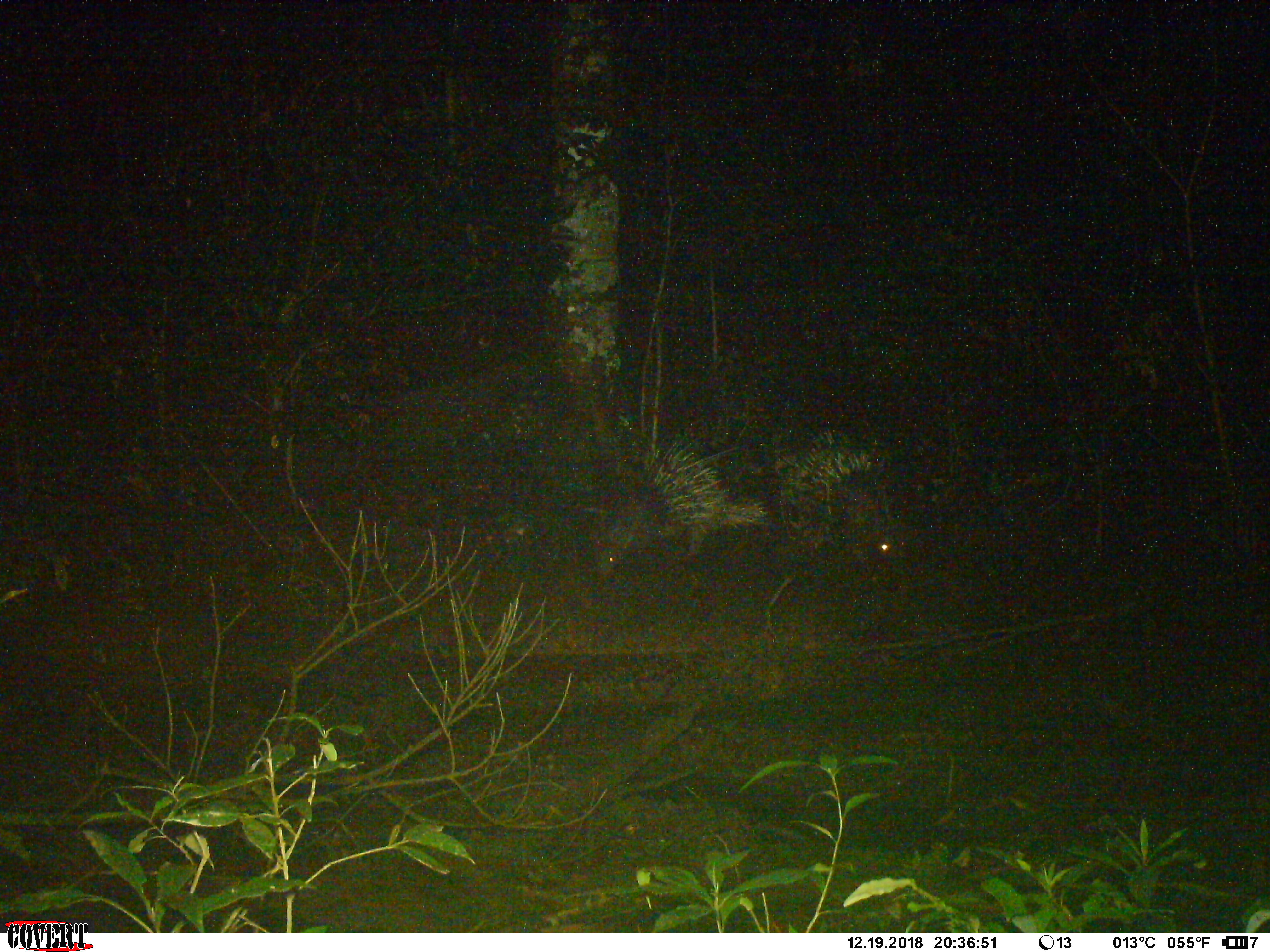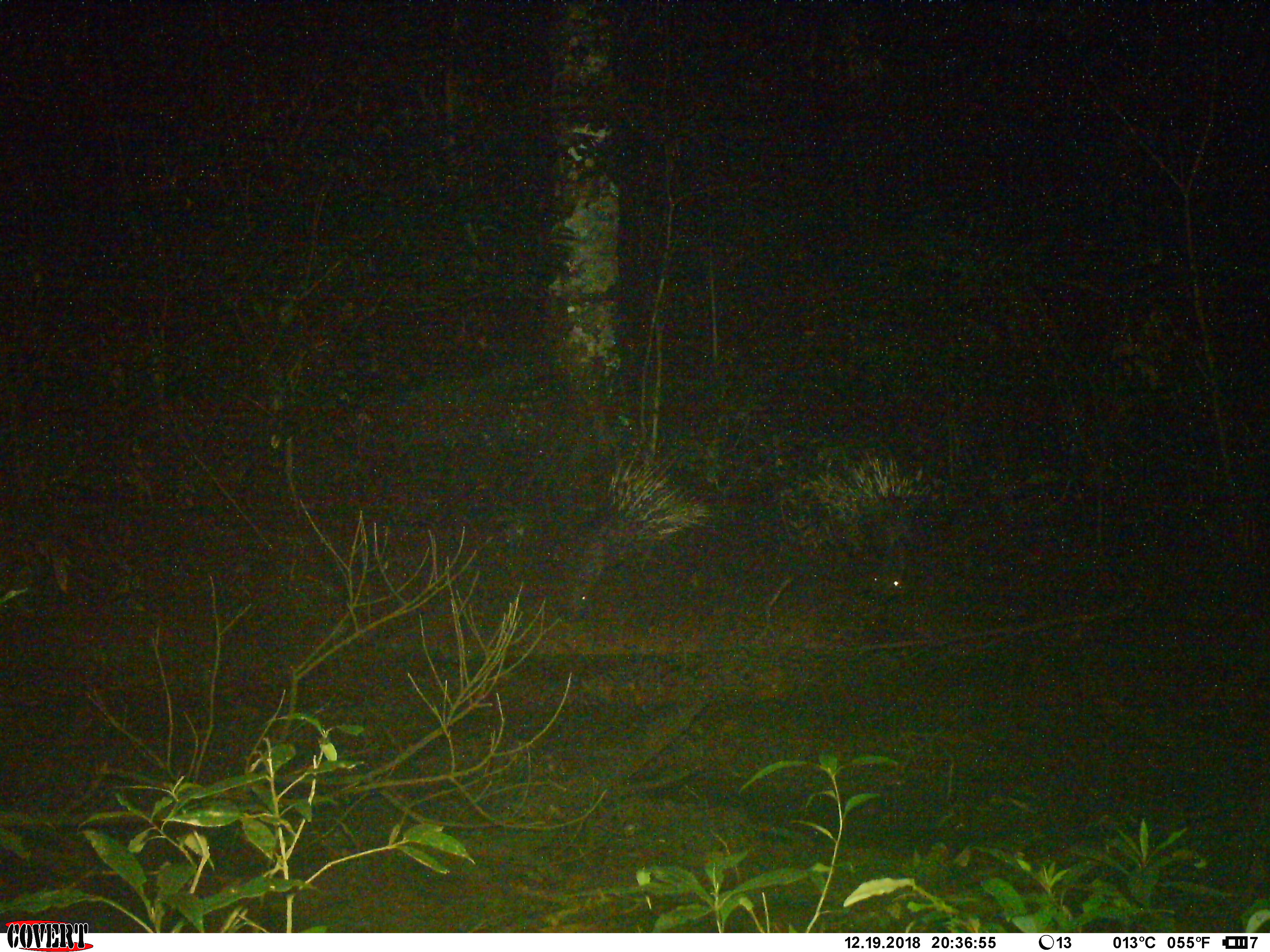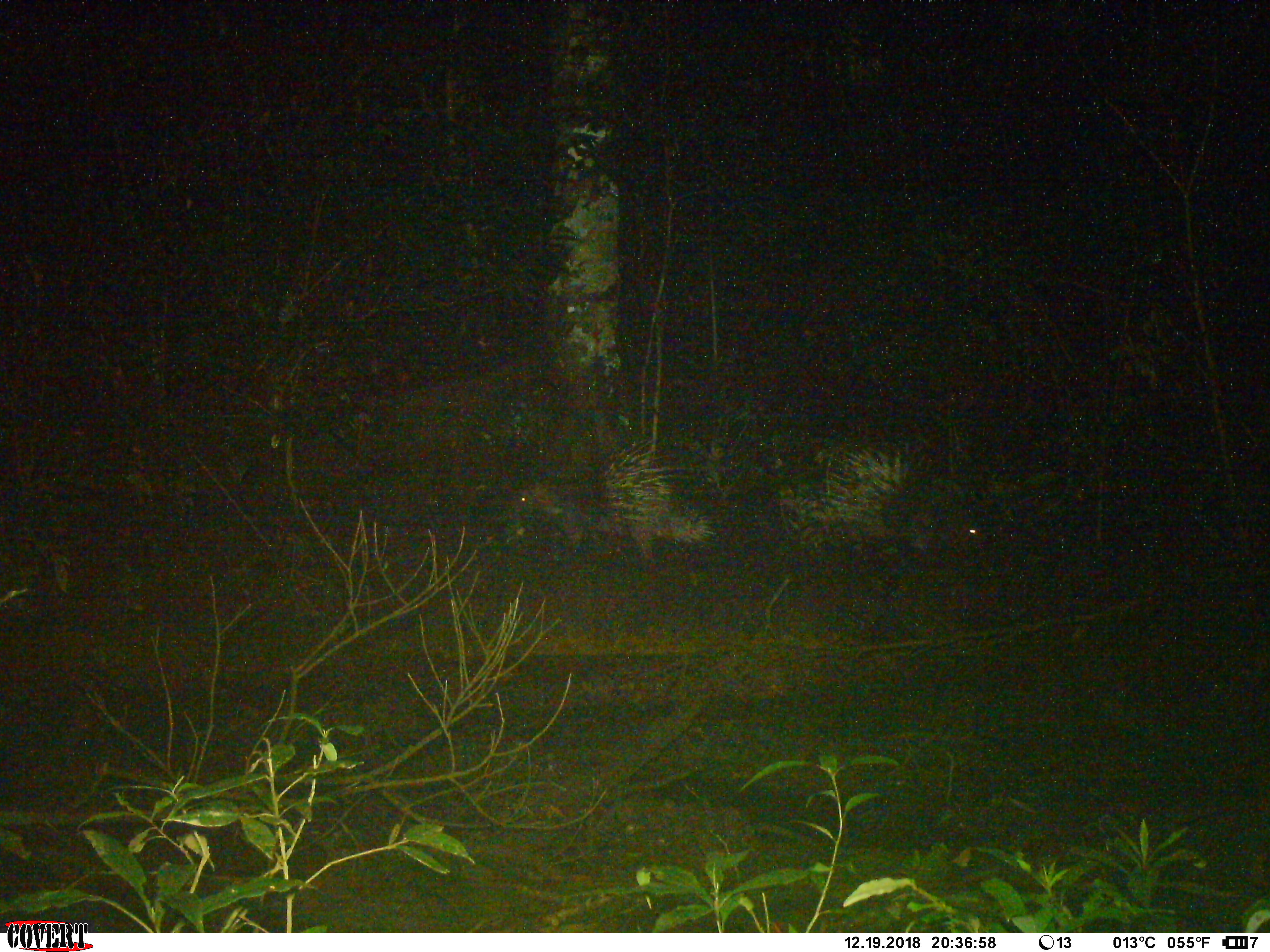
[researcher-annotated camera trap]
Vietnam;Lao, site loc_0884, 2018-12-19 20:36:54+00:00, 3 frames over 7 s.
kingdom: Animalia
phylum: Chordata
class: Mammalia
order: Rodentia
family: Hystricidae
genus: Hystrix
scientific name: Hystrix brachyura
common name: malayan porcupine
Malayan porcupine (Hystrix brachyura). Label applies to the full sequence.